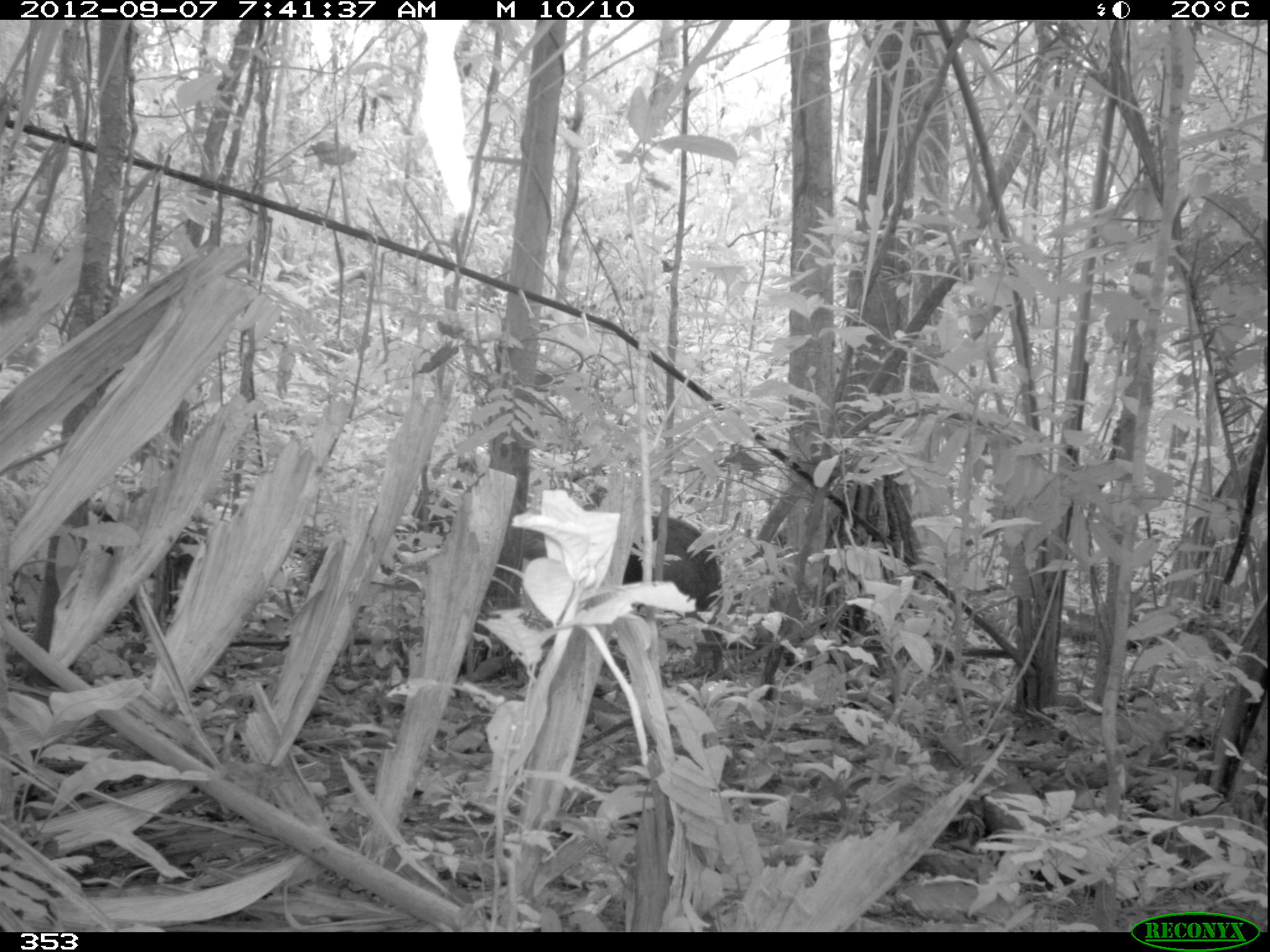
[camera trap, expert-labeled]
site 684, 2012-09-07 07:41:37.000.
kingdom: Animalia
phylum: Chordata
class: Mammalia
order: Artiodactyla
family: Tayassuidae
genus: Tayassu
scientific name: Tayassu pecari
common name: white-lipped peccary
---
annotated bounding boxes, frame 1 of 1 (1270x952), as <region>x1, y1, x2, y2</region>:
tayassu pecari: <region>520, 500, 722, 677</region>; <region>92, 493, 210, 604</region>